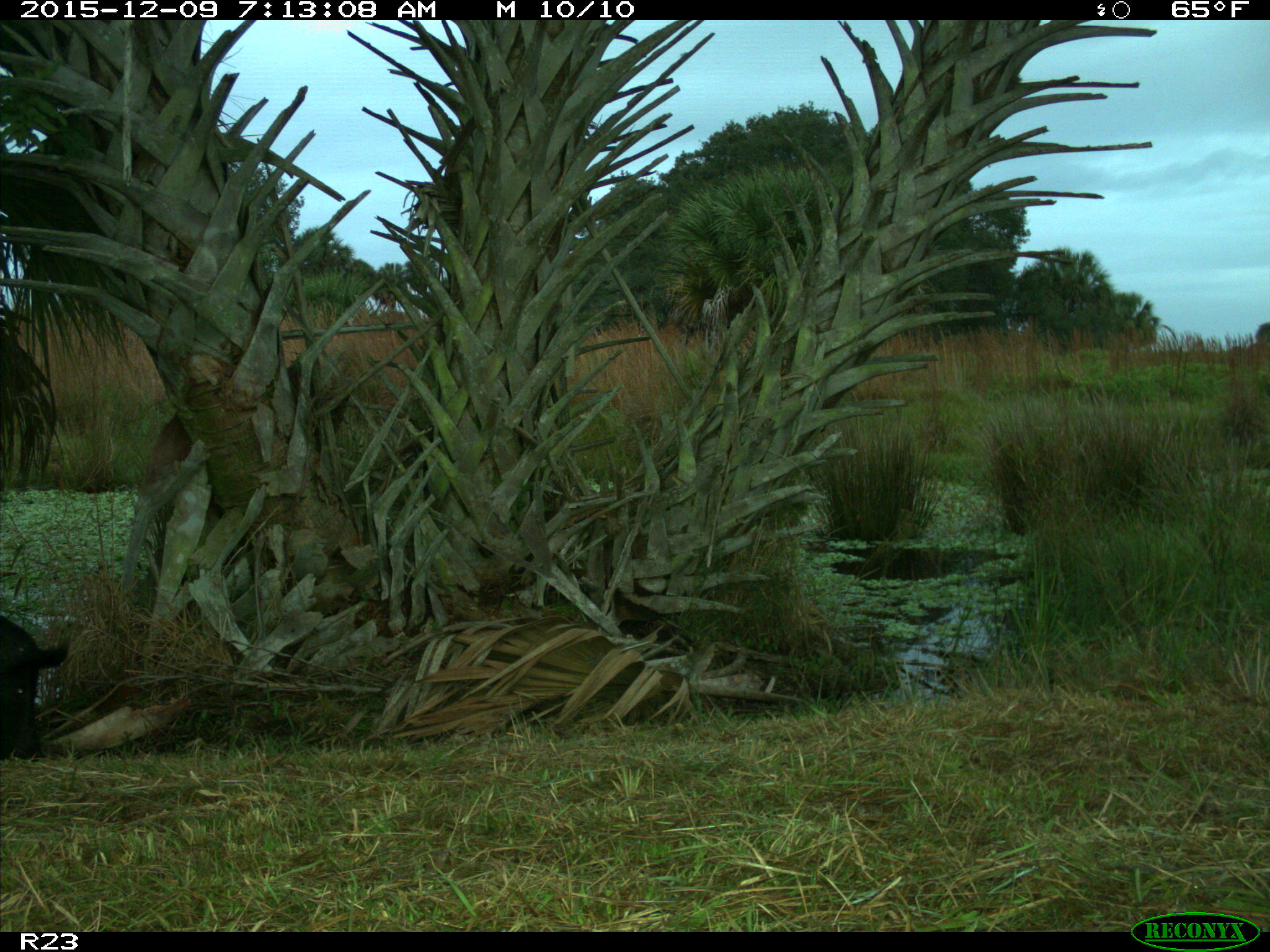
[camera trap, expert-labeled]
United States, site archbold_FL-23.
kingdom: Animalia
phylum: Chordata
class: Mammalia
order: Artiodactyla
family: Suidae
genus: Sus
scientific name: Sus scrofa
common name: wild boar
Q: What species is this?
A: Sus scrofa (wild boar).